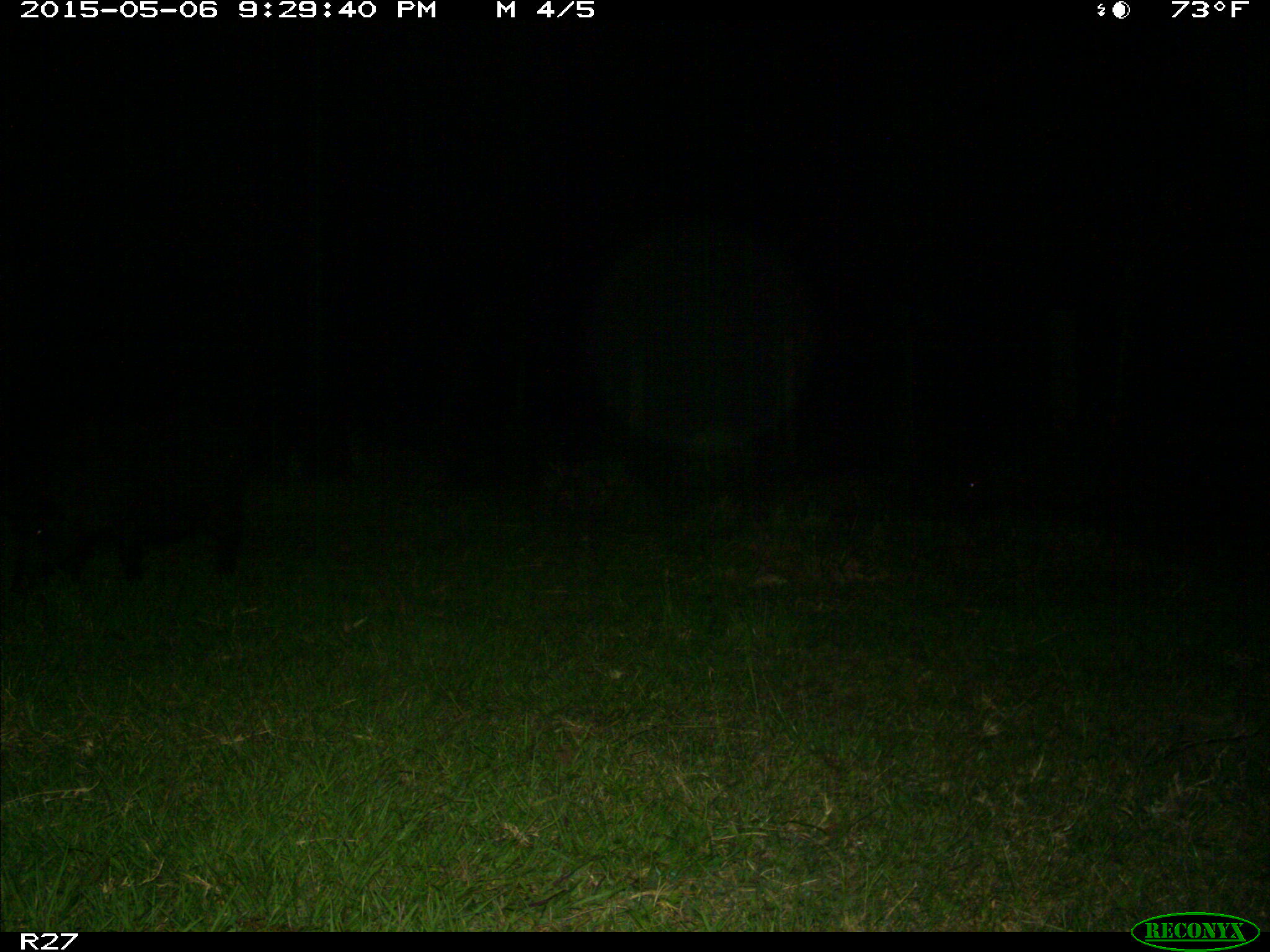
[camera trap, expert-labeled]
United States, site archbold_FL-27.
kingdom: Animalia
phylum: Chordata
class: Mammalia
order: Artiodactyla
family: Suidae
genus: Sus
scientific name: Sus scrofa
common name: wild boar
Sus scrofa (wild boar).